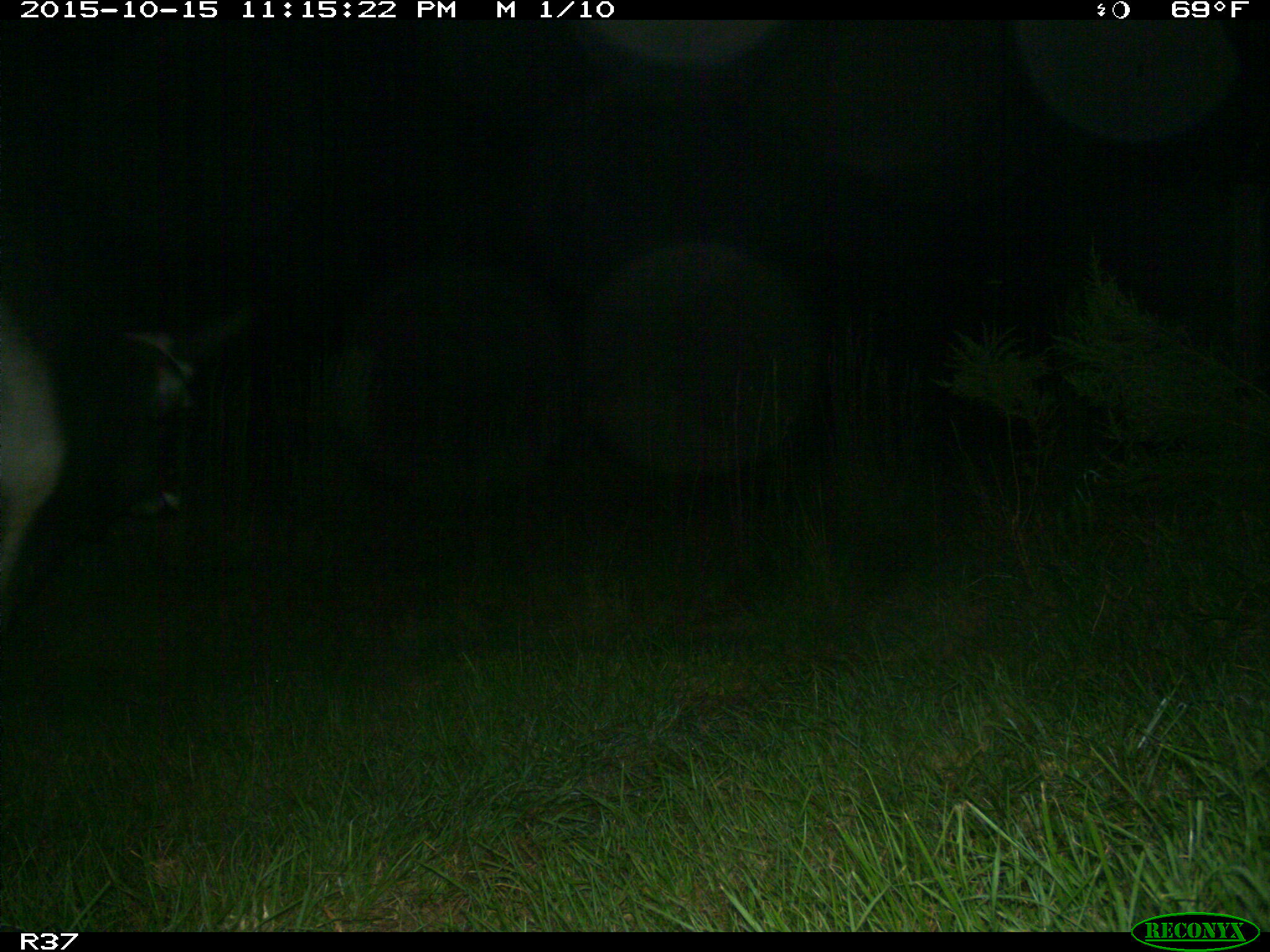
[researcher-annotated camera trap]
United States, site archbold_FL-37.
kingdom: Animalia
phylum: Chordata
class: Mammalia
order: Artiodactyla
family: Bovidae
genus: Bos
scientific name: Bos taurus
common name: domestic cow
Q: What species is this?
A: Bos taurus (domestic cow).